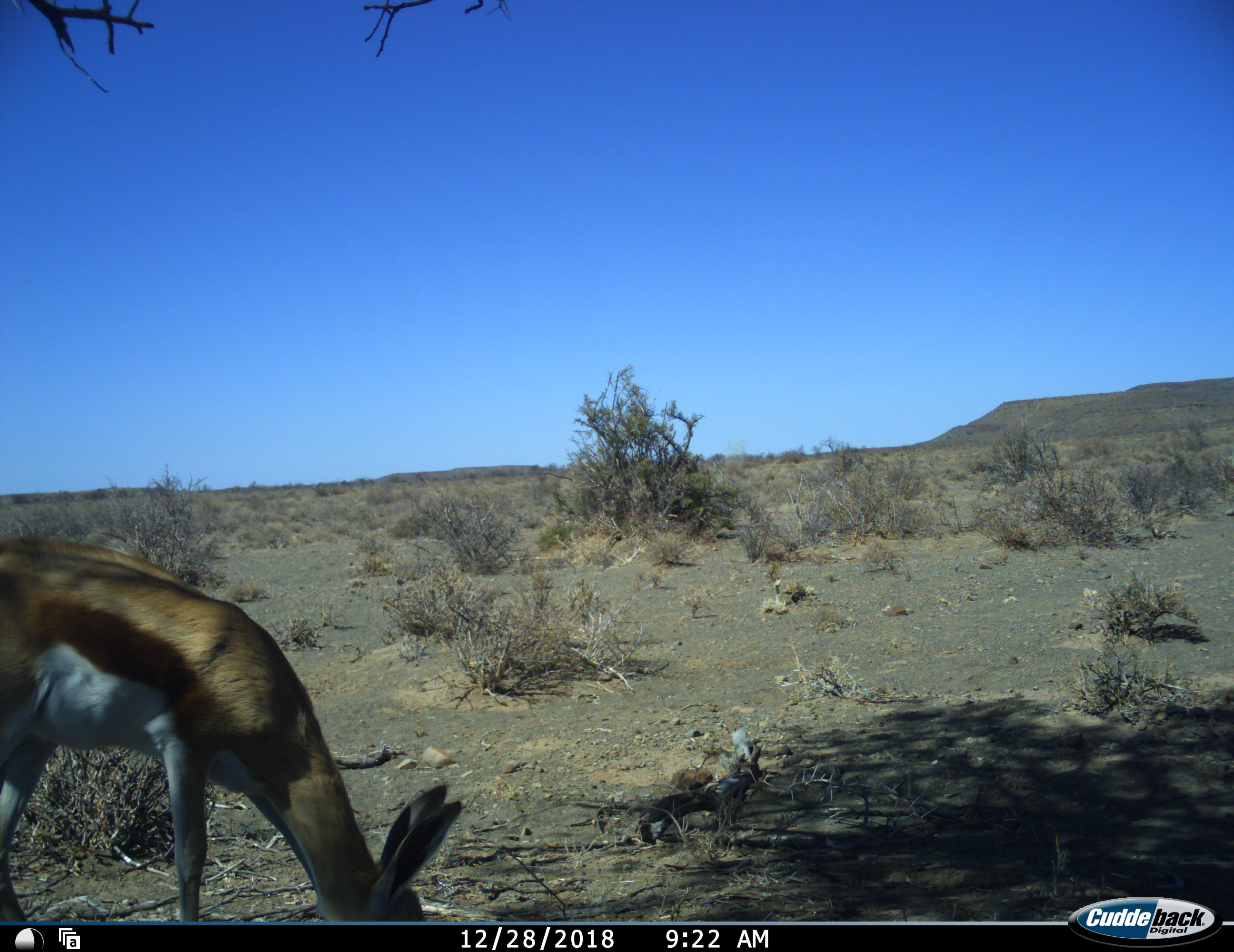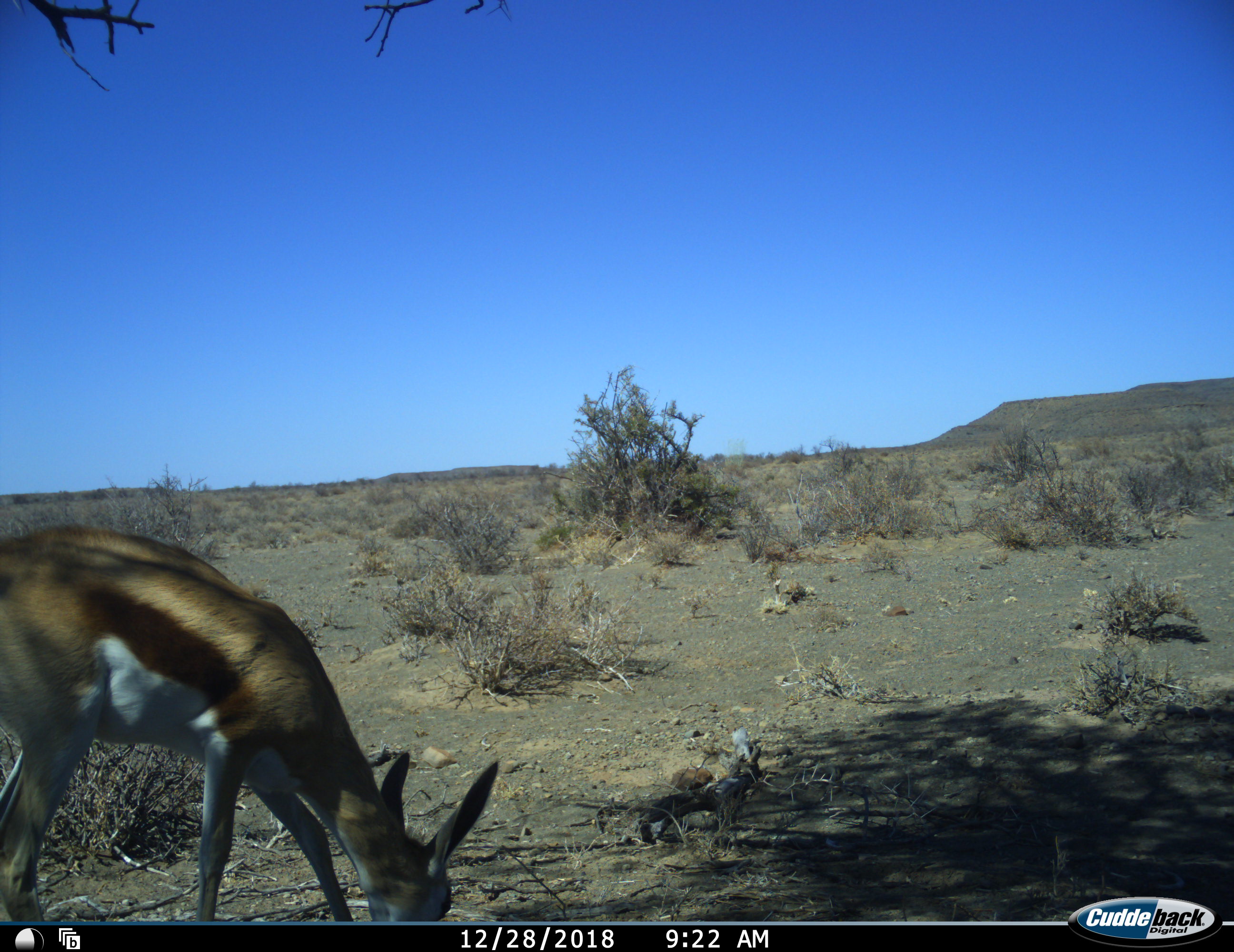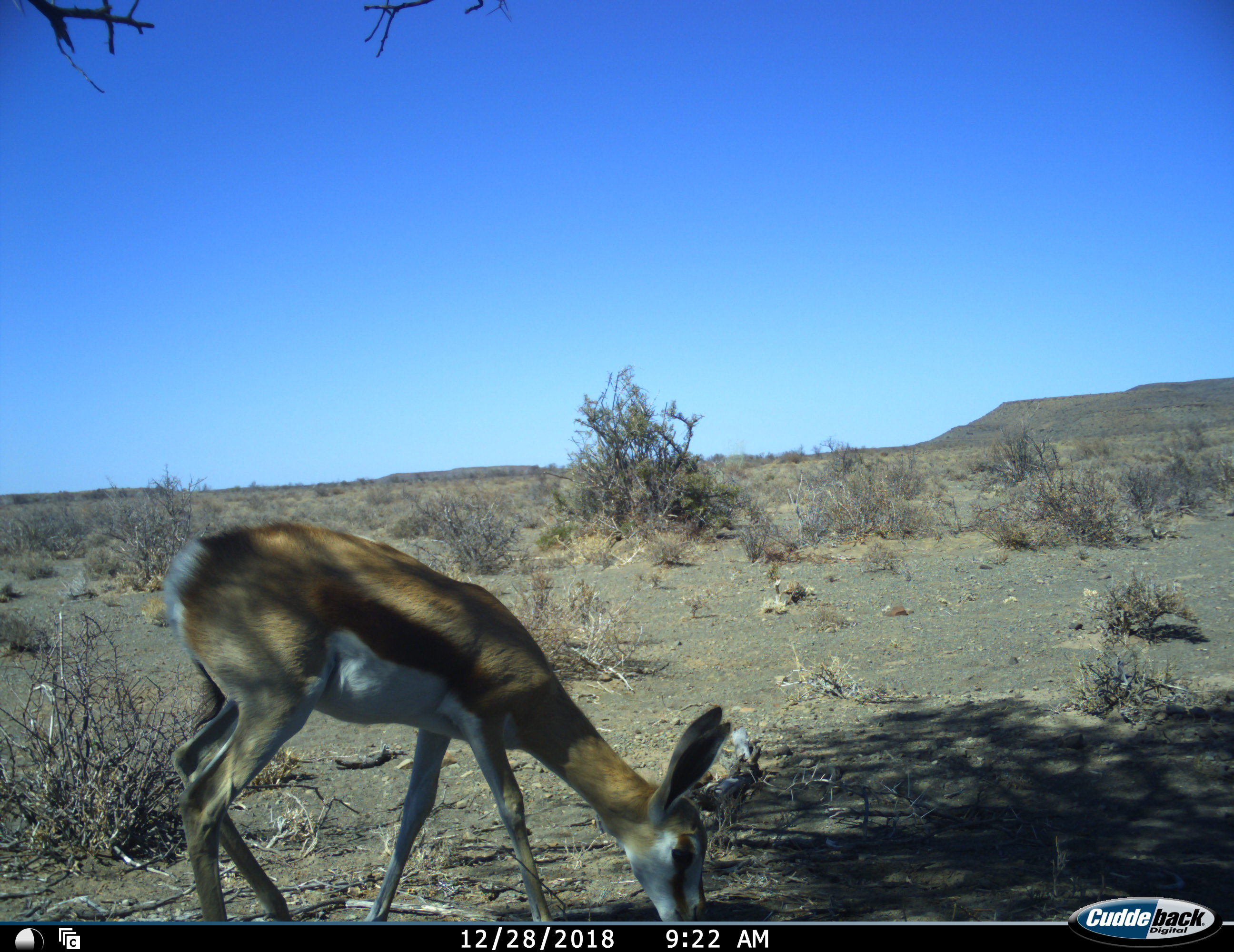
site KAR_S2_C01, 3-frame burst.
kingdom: Animalia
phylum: Chordata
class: Mammalia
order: Artiodactyla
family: Bovidae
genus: Antidorcas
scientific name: Antidorcas marsupialis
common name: springbok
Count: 1.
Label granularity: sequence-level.